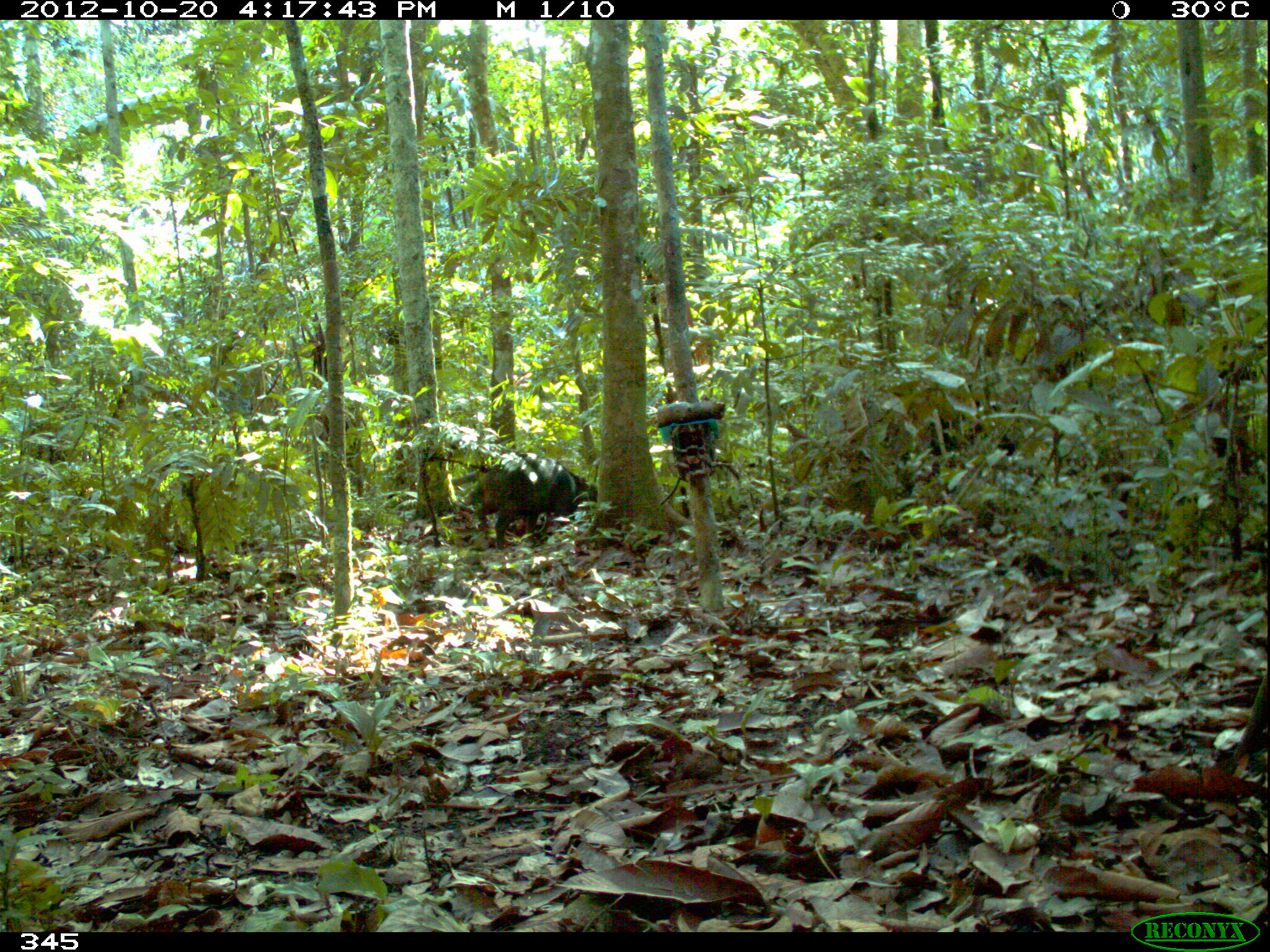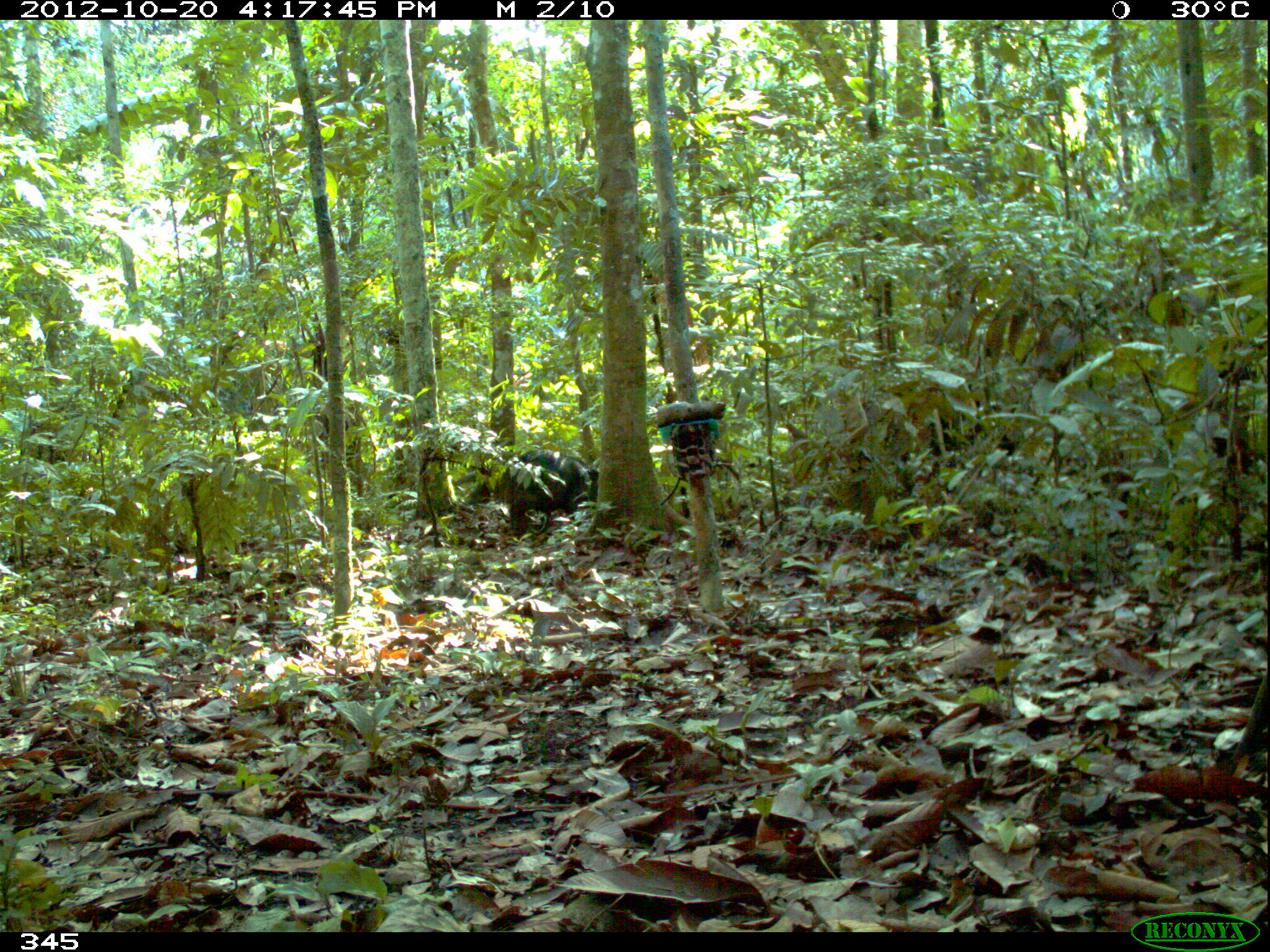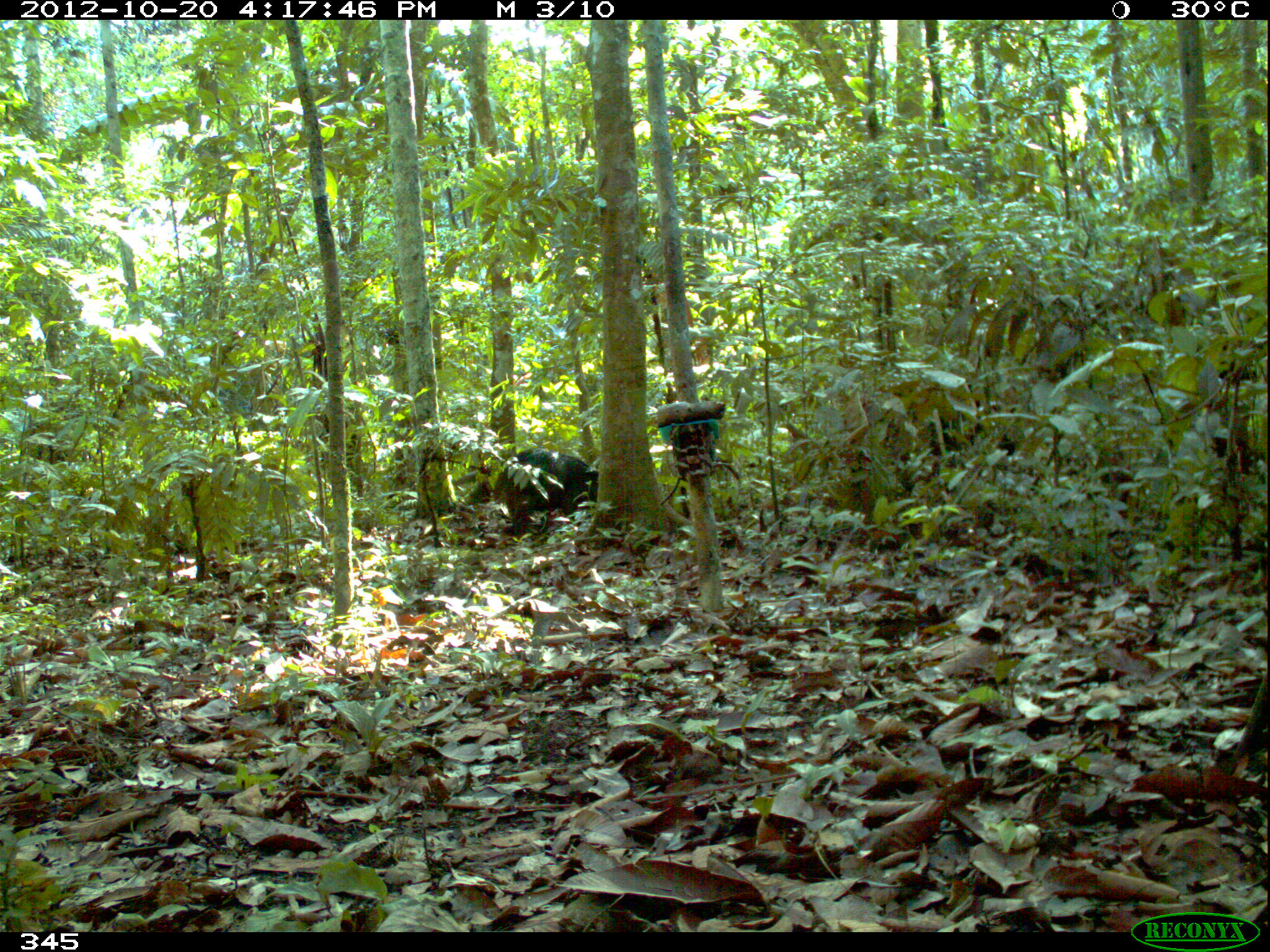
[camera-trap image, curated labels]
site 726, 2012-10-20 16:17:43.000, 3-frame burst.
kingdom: Animalia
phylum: Chordata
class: Mammalia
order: Artiodactyla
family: Tayassuidae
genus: Tayassu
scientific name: Tayassu pecari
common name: white-lipped peccary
Tayassu pecari (white-lipped peccary).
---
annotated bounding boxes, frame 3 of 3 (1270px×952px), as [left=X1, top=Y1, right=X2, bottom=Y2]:
tayassu pecari: [left=516, top=446, right=599, bottom=535]